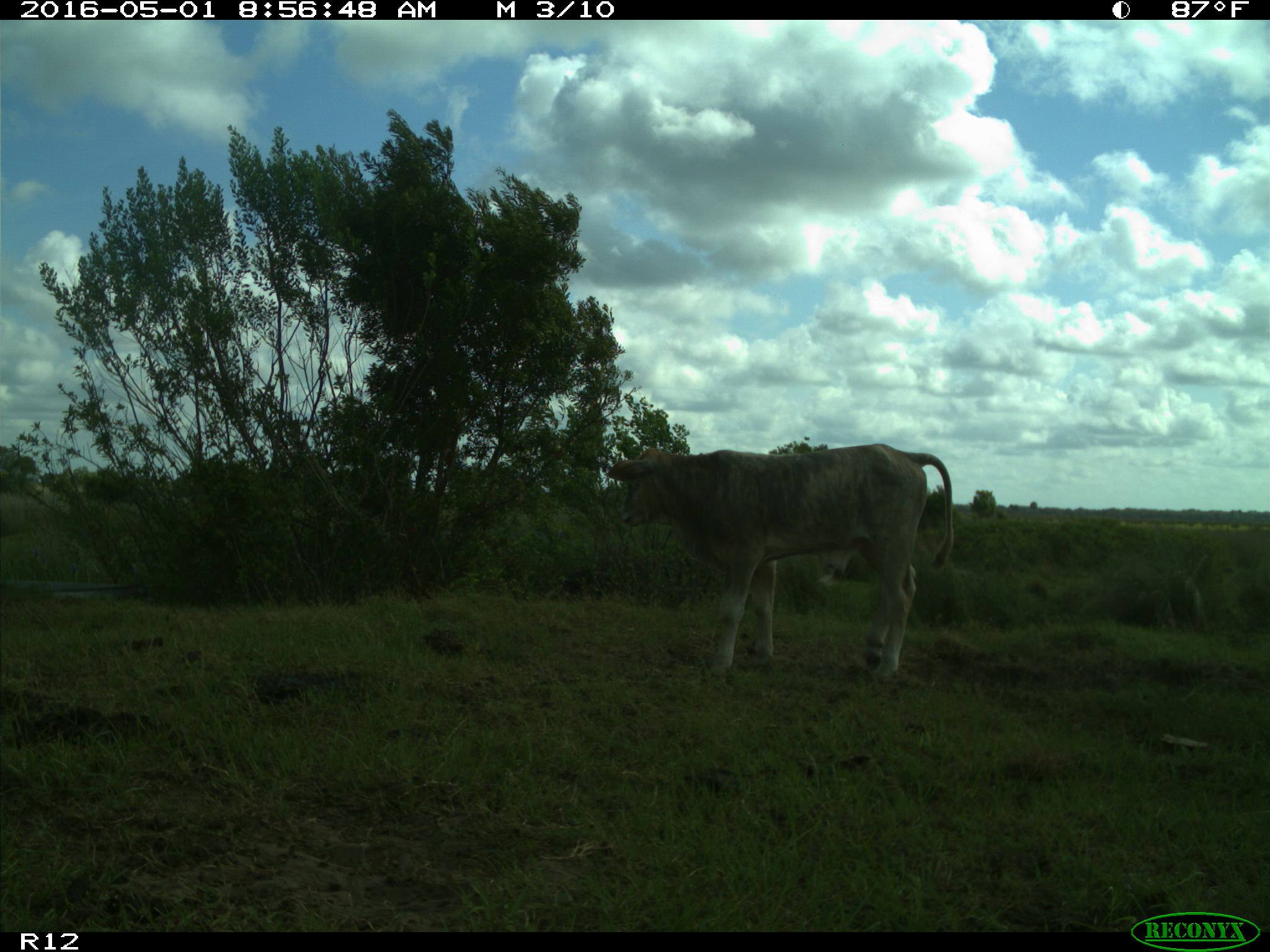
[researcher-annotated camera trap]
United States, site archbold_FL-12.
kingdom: Animalia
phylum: Chordata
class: Mammalia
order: Artiodactyla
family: Bovidae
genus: Bos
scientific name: Bos taurus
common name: domestic cow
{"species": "Bos taurus (domestic cow)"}